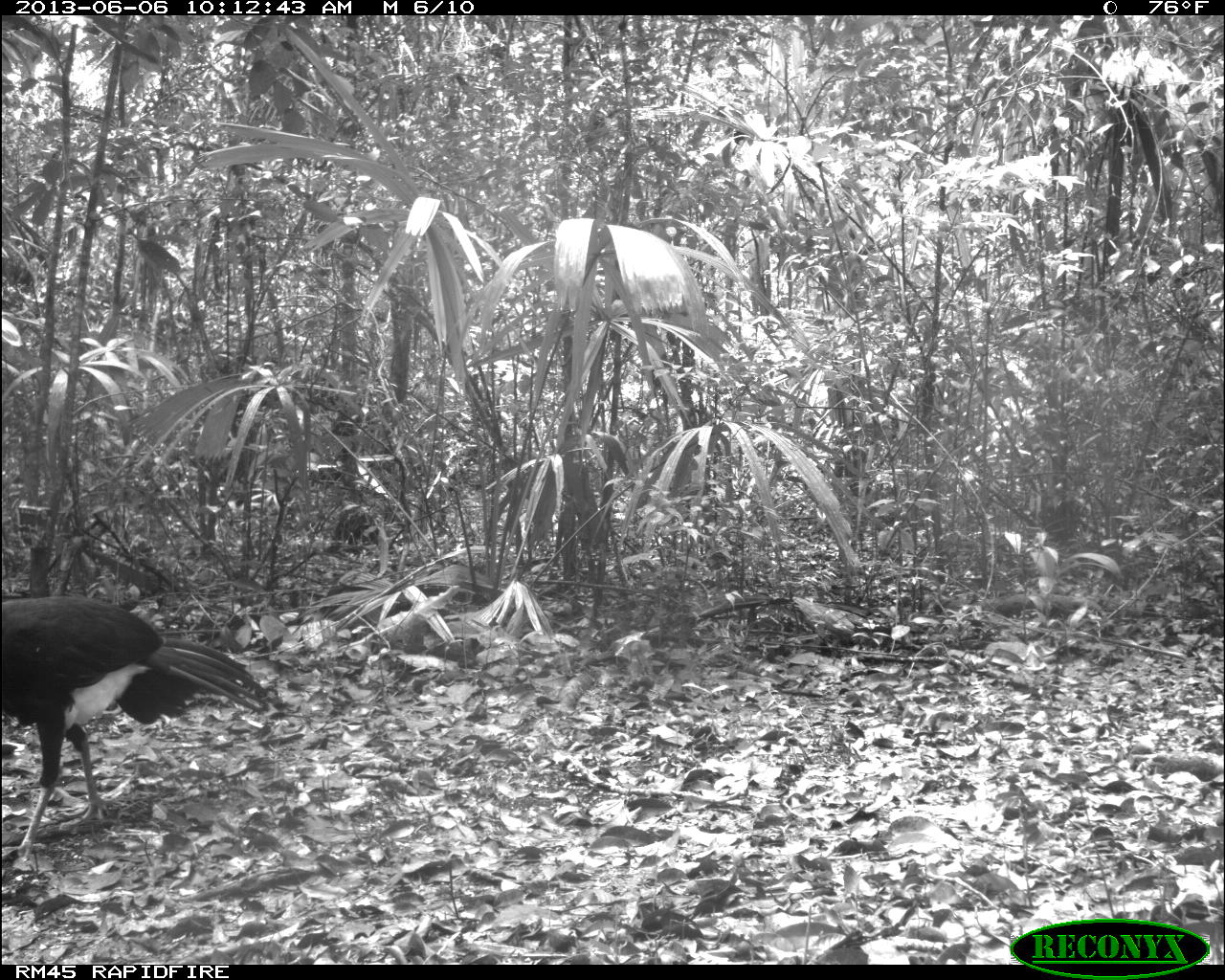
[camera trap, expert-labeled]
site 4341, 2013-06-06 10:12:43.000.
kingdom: Animalia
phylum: Chordata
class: Aves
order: Galliformes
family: Cracidae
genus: Crax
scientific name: Crax rubra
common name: great curassow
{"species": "Crax rubra (great curassow)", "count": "1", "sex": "male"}